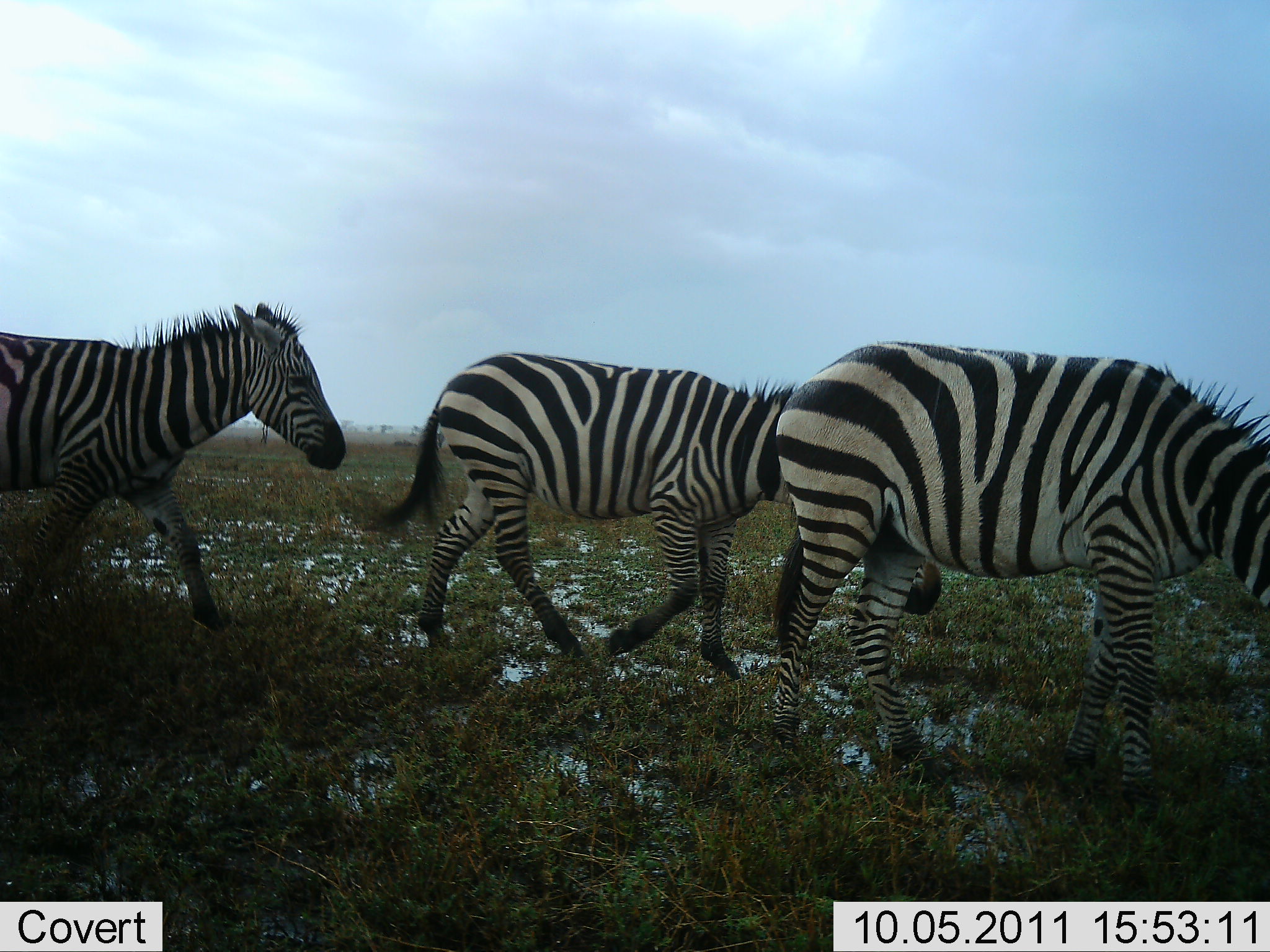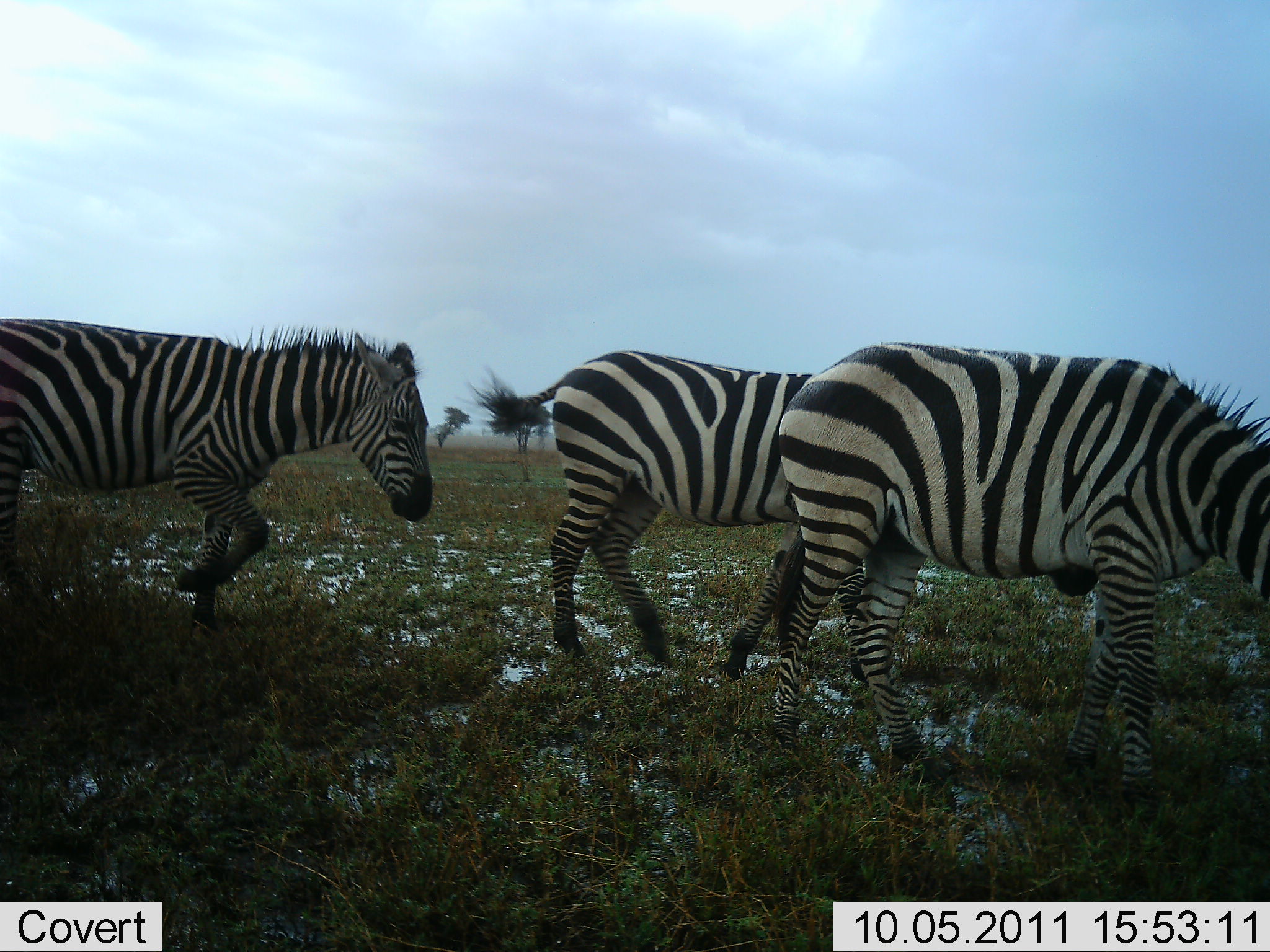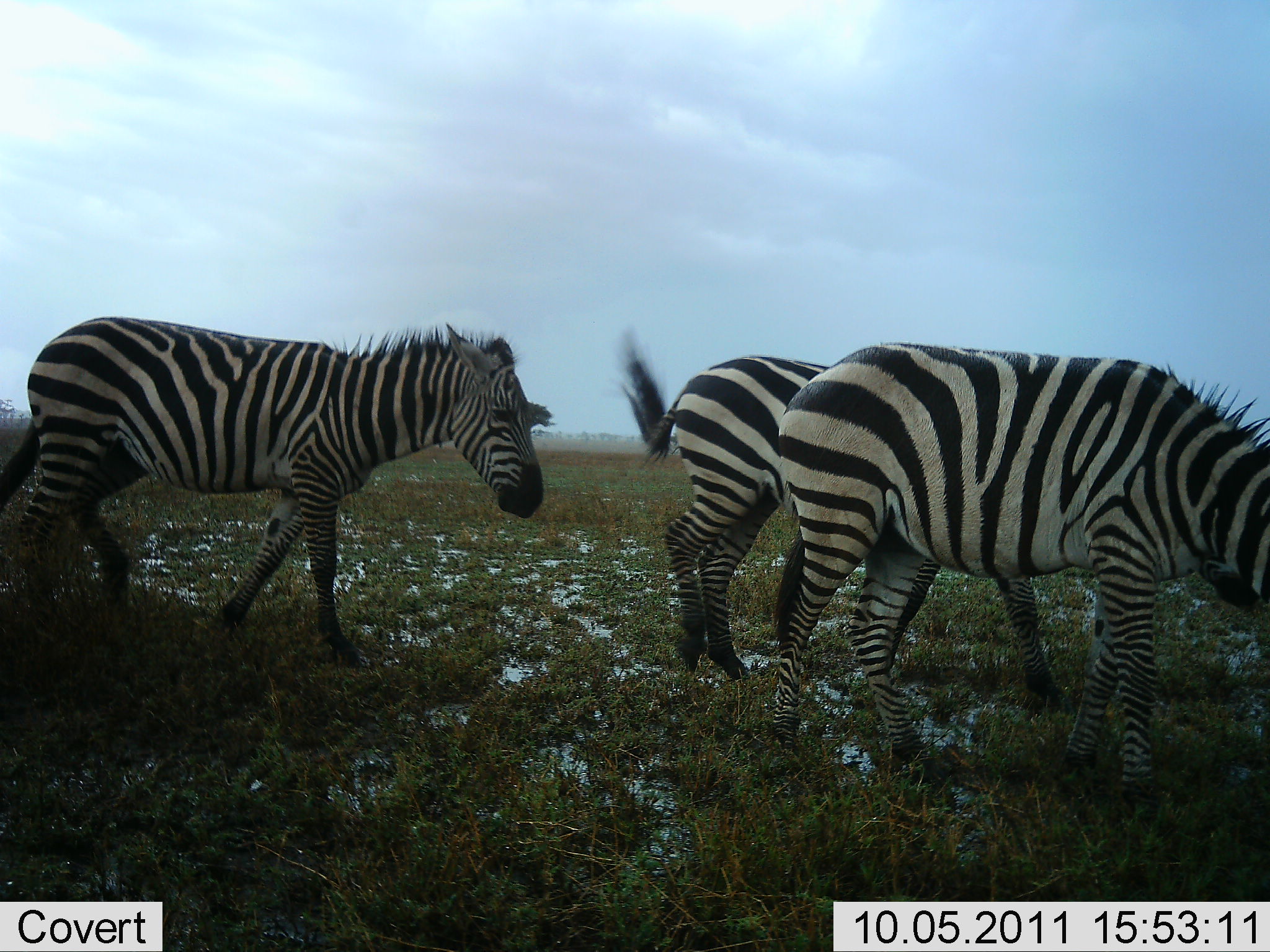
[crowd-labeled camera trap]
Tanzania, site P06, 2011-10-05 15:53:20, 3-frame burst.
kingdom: Animalia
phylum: Chordata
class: Mammalia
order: Perissodactyla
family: Equidae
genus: Equus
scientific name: Equus quagga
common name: plains zebra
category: zebra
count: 3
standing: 33%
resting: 0%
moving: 92%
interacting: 0%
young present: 0%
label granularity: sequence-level